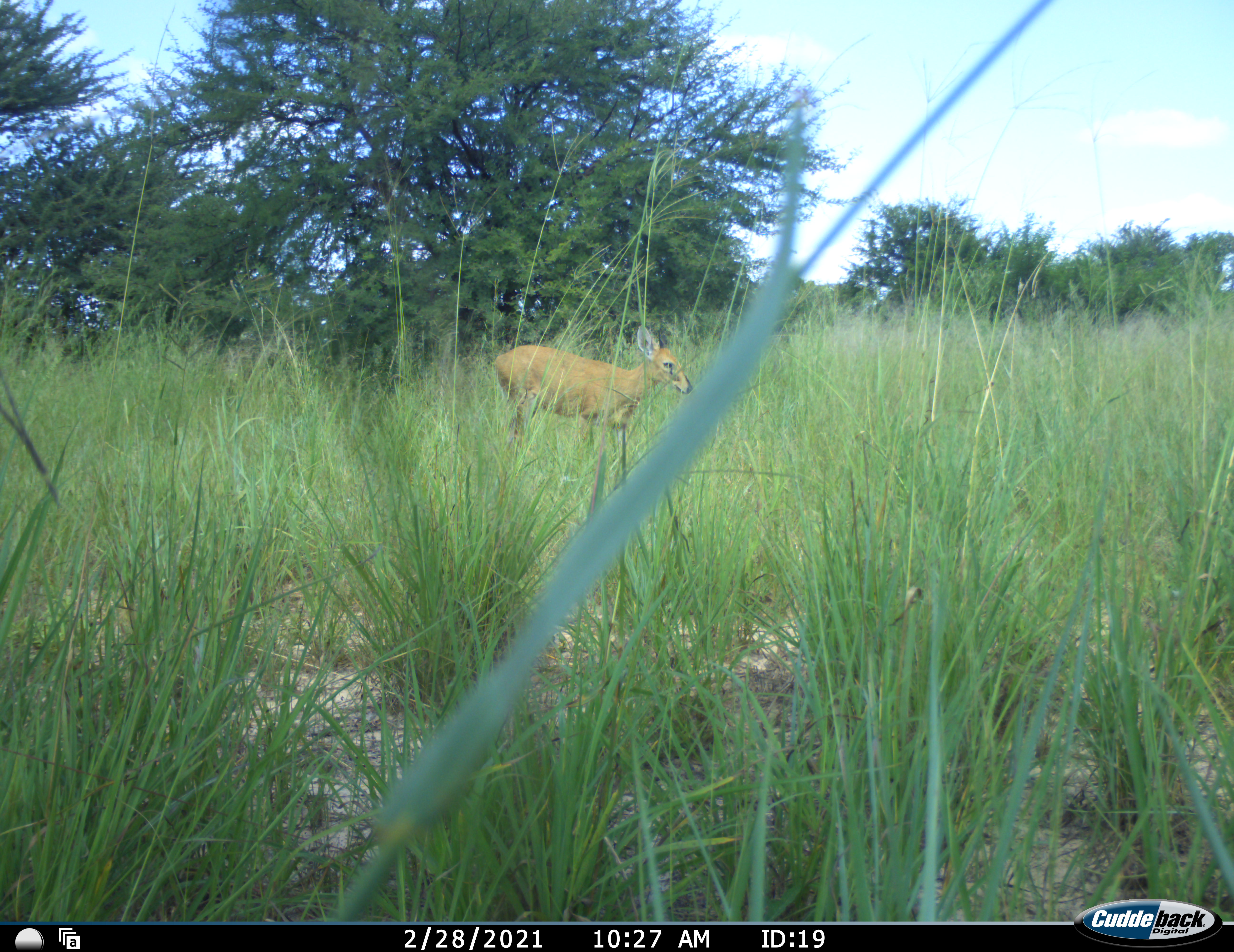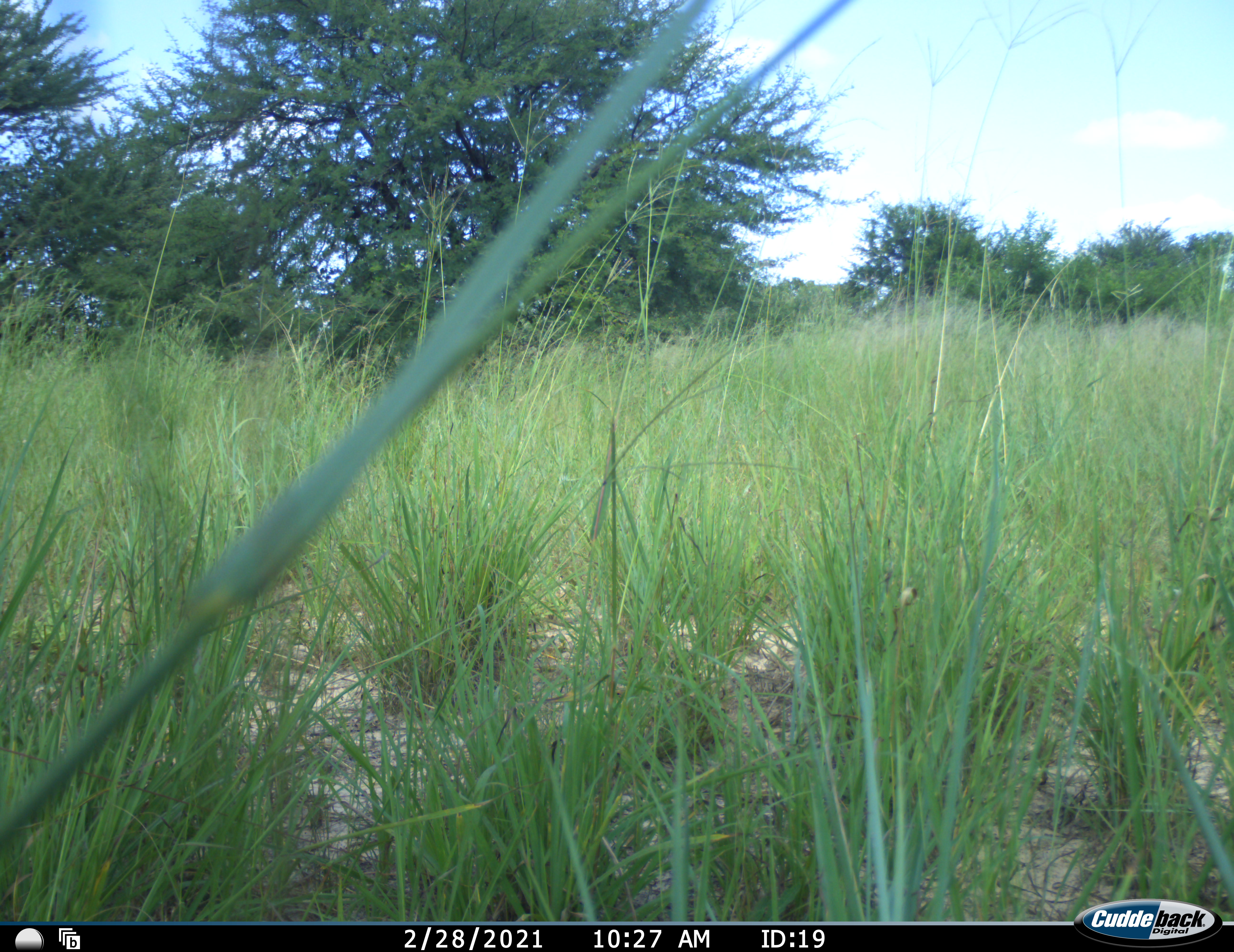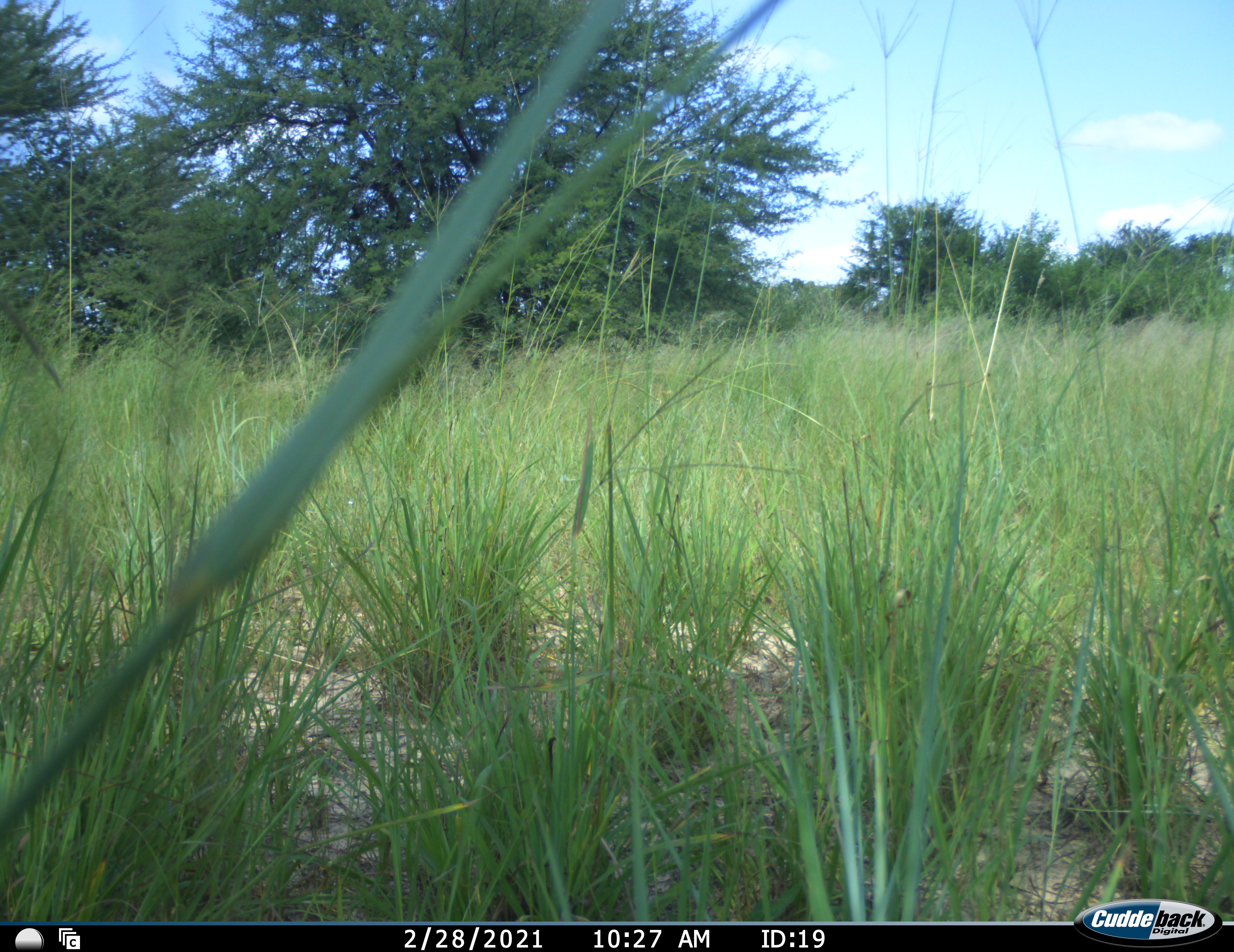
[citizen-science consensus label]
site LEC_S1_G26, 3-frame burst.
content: unidentified animal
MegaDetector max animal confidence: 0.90